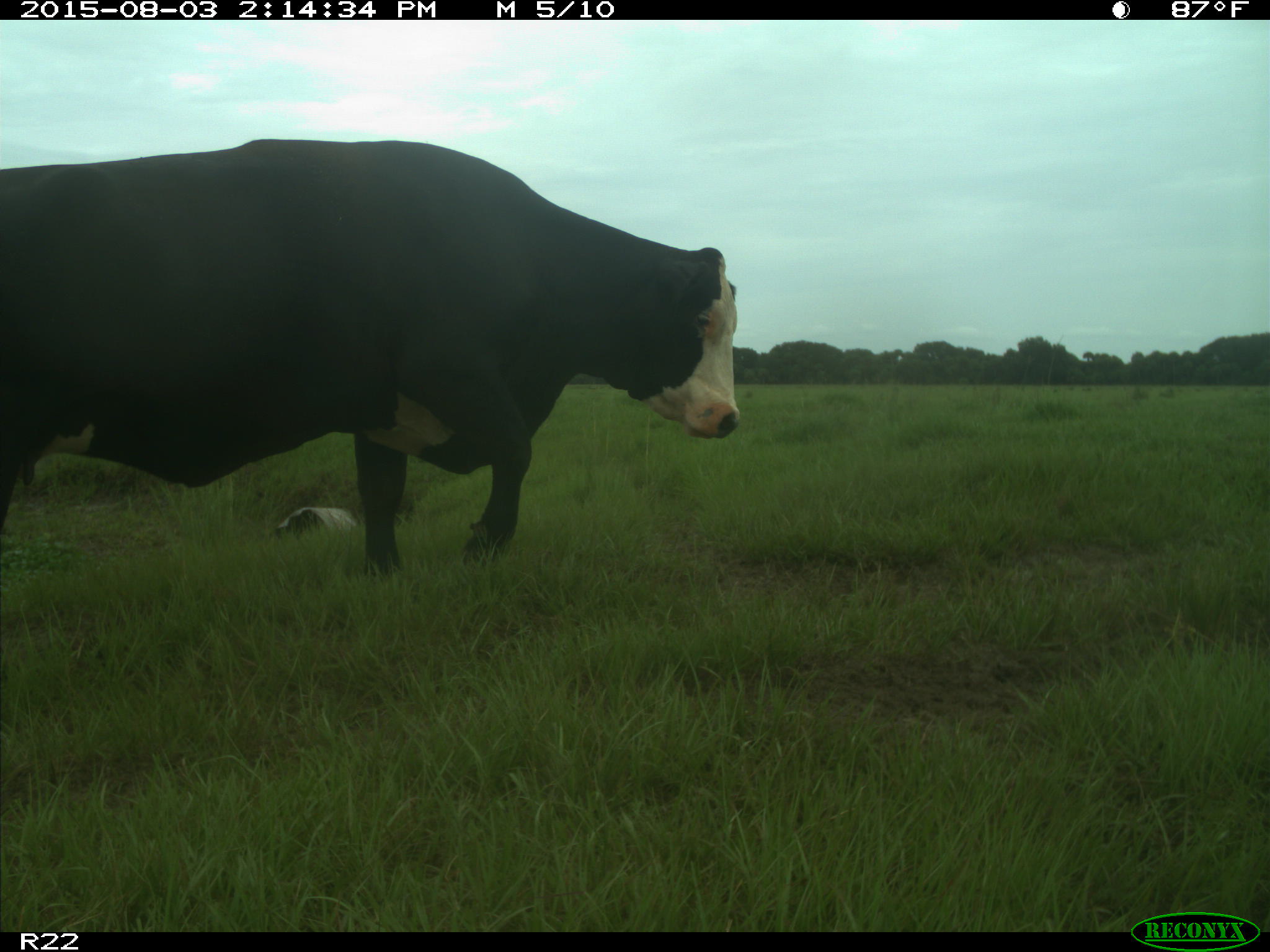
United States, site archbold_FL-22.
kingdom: Animalia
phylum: Chordata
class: Mammalia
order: Artiodactyla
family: Bovidae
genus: Bos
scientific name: Bos taurus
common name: domestic cow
Bos taurus (domestic cow).